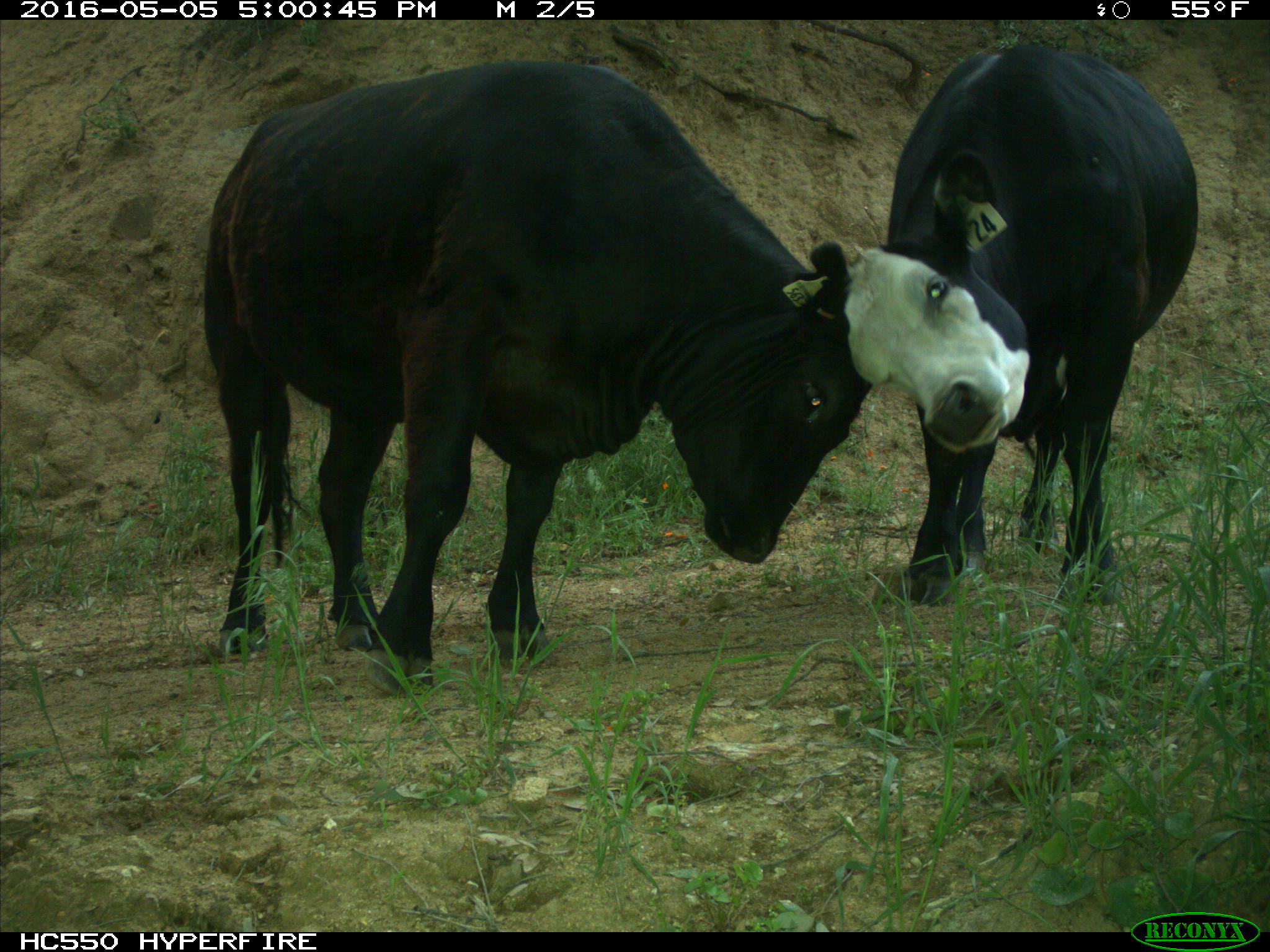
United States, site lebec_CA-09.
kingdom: Animalia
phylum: Chordata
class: Mammalia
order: Artiodactyla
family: Bovidae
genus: Bos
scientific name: Bos taurus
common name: domestic cow